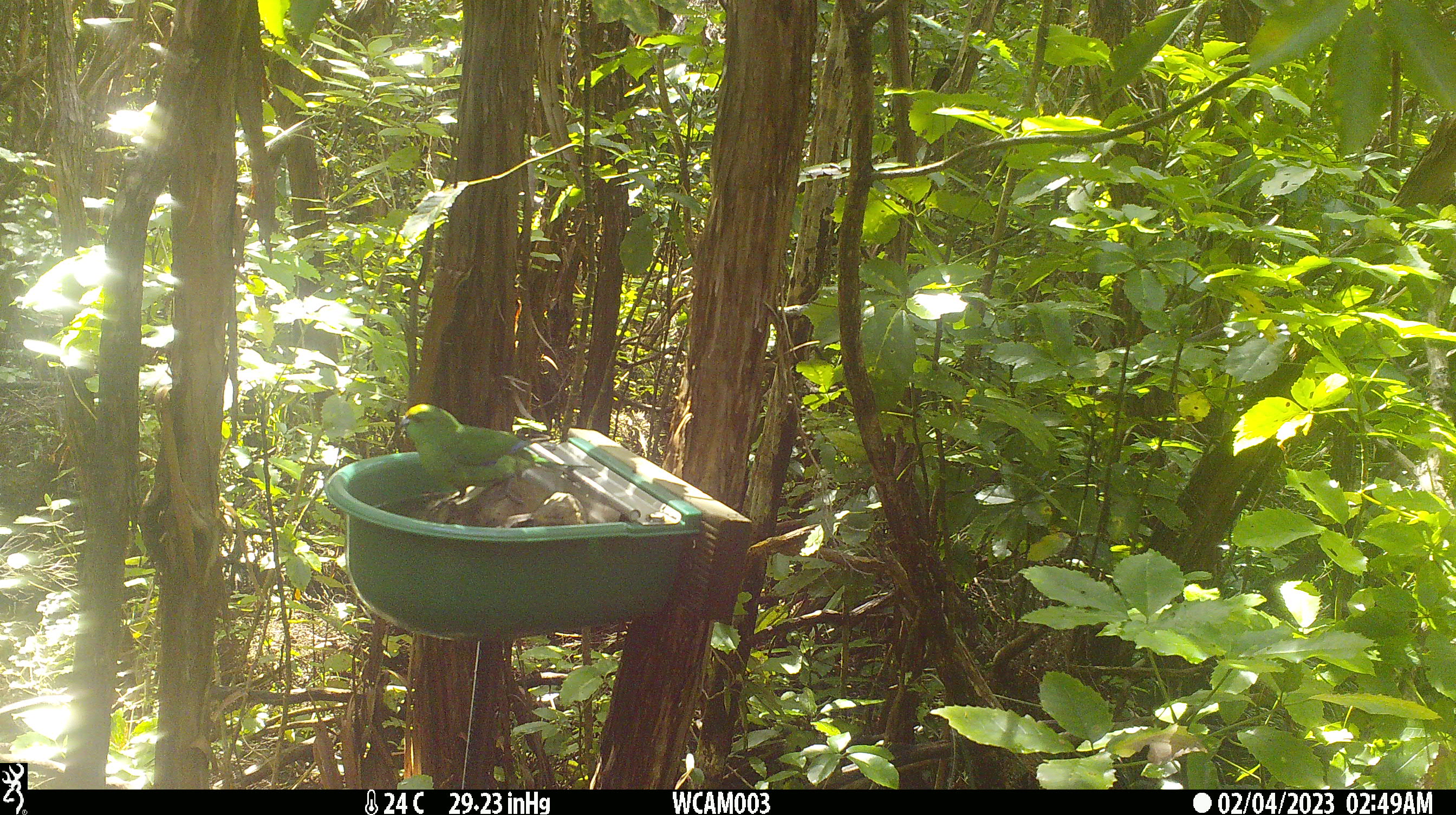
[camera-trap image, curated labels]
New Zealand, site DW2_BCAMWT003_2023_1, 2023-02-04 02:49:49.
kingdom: Animalia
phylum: Chordata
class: Aves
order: Psittaciformes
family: Psittaculidae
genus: Cyanoramphus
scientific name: Cyanoramphus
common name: parakeet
Parakeet (Cyanoramphus).